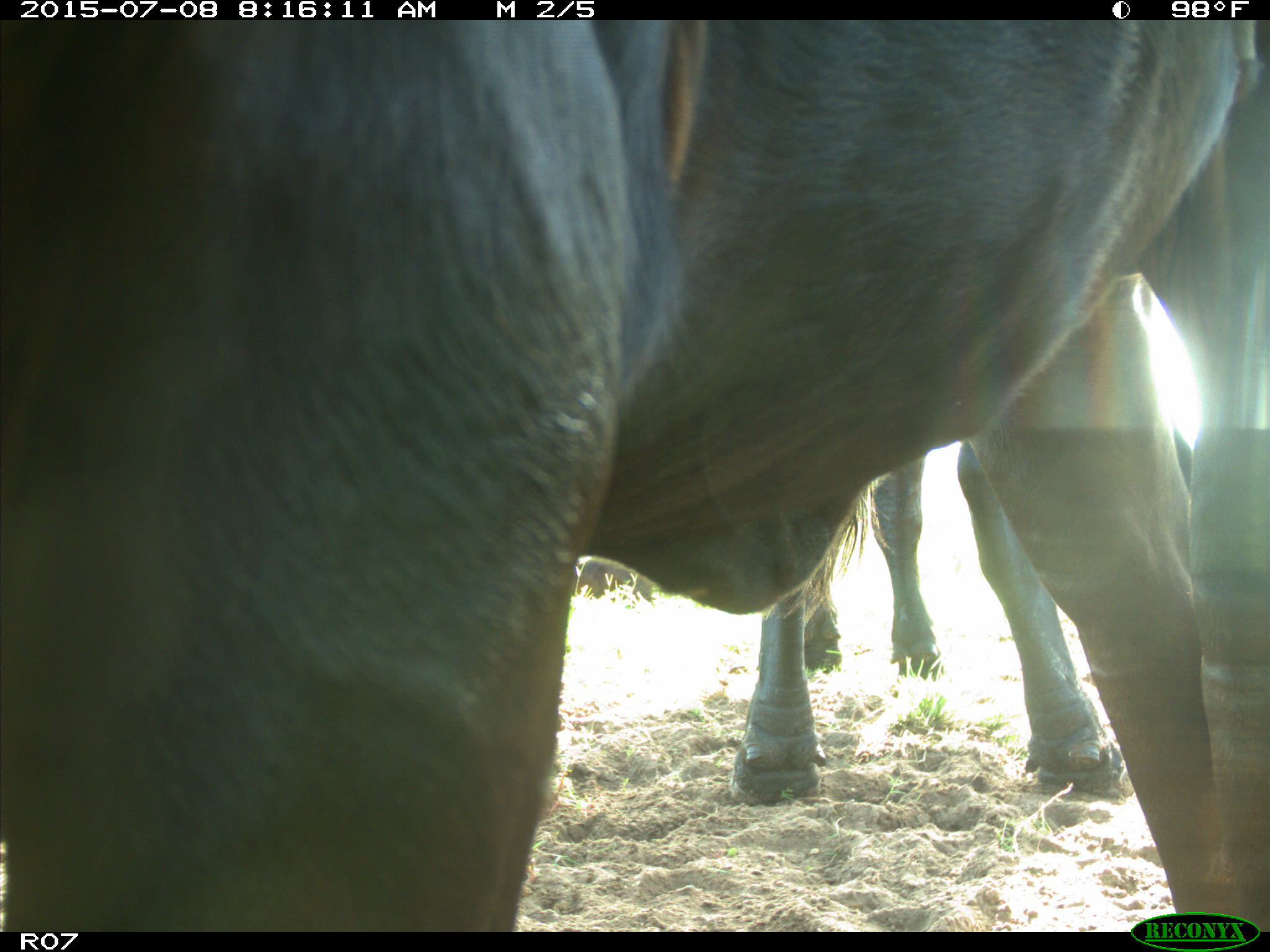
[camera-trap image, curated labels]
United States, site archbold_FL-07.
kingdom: Animalia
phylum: Chordata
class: Mammalia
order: Artiodactyla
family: Bovidae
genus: Bos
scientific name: Bos taurus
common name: domestic cow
Bos taurus (domestic cow).